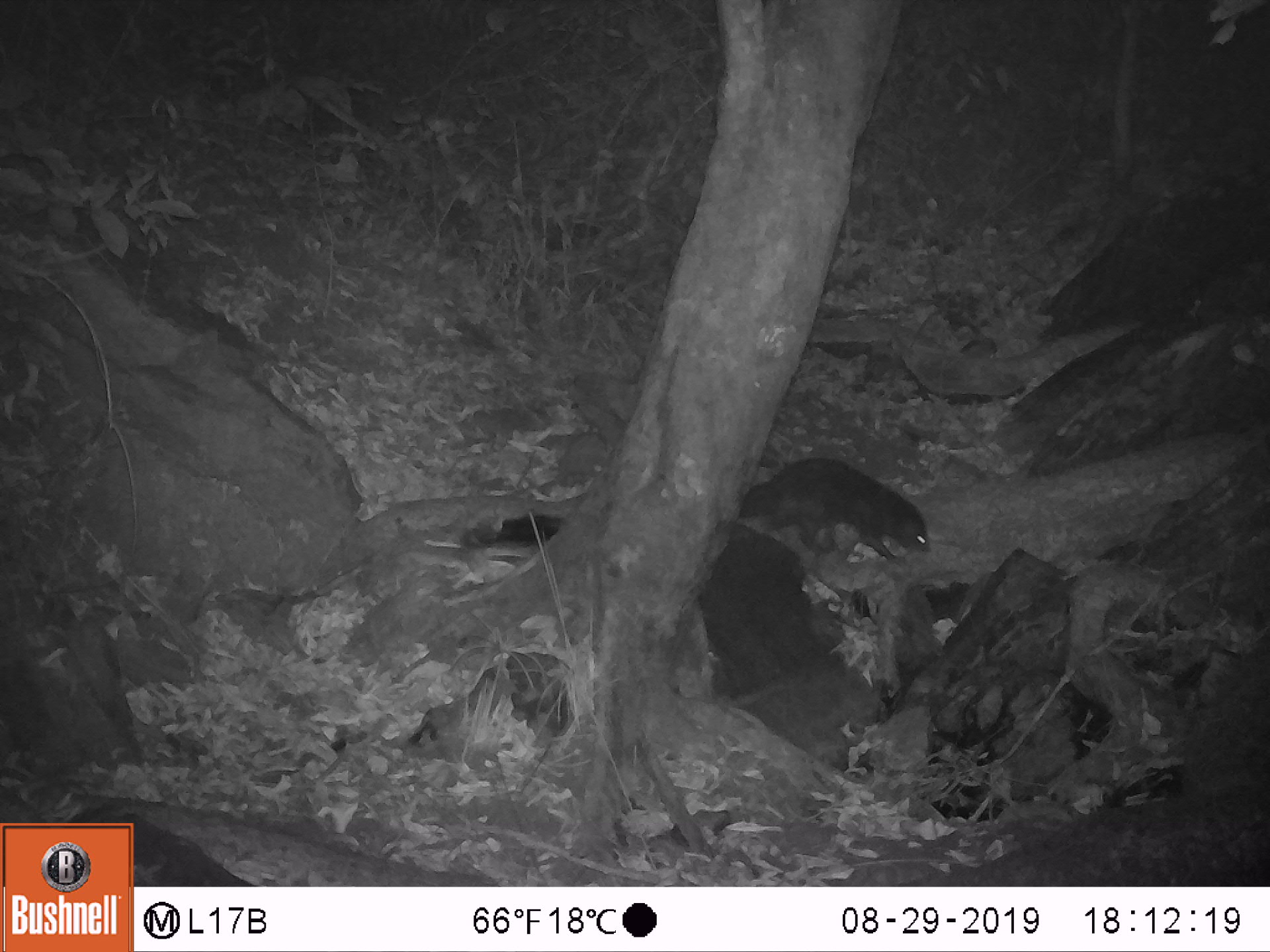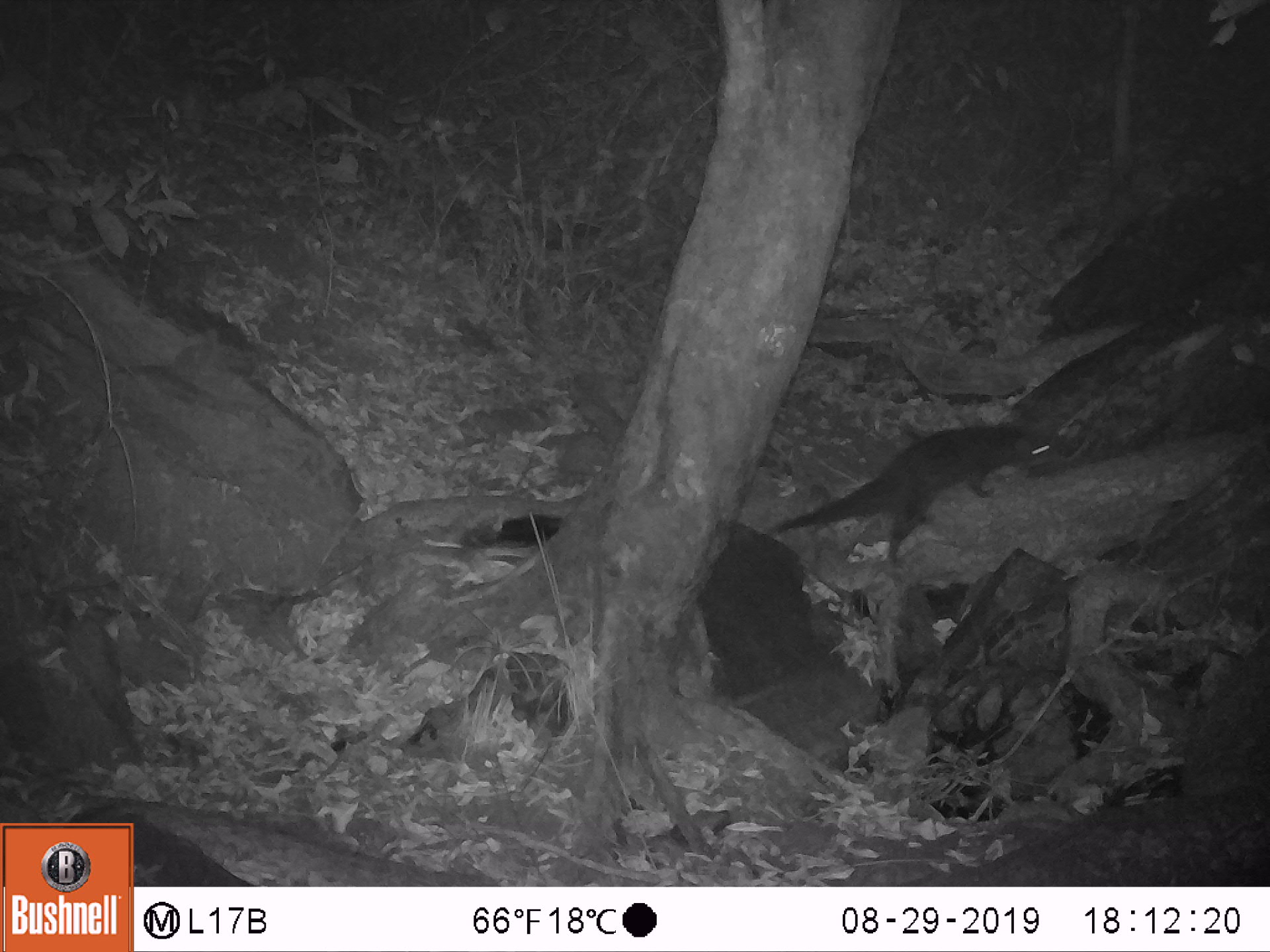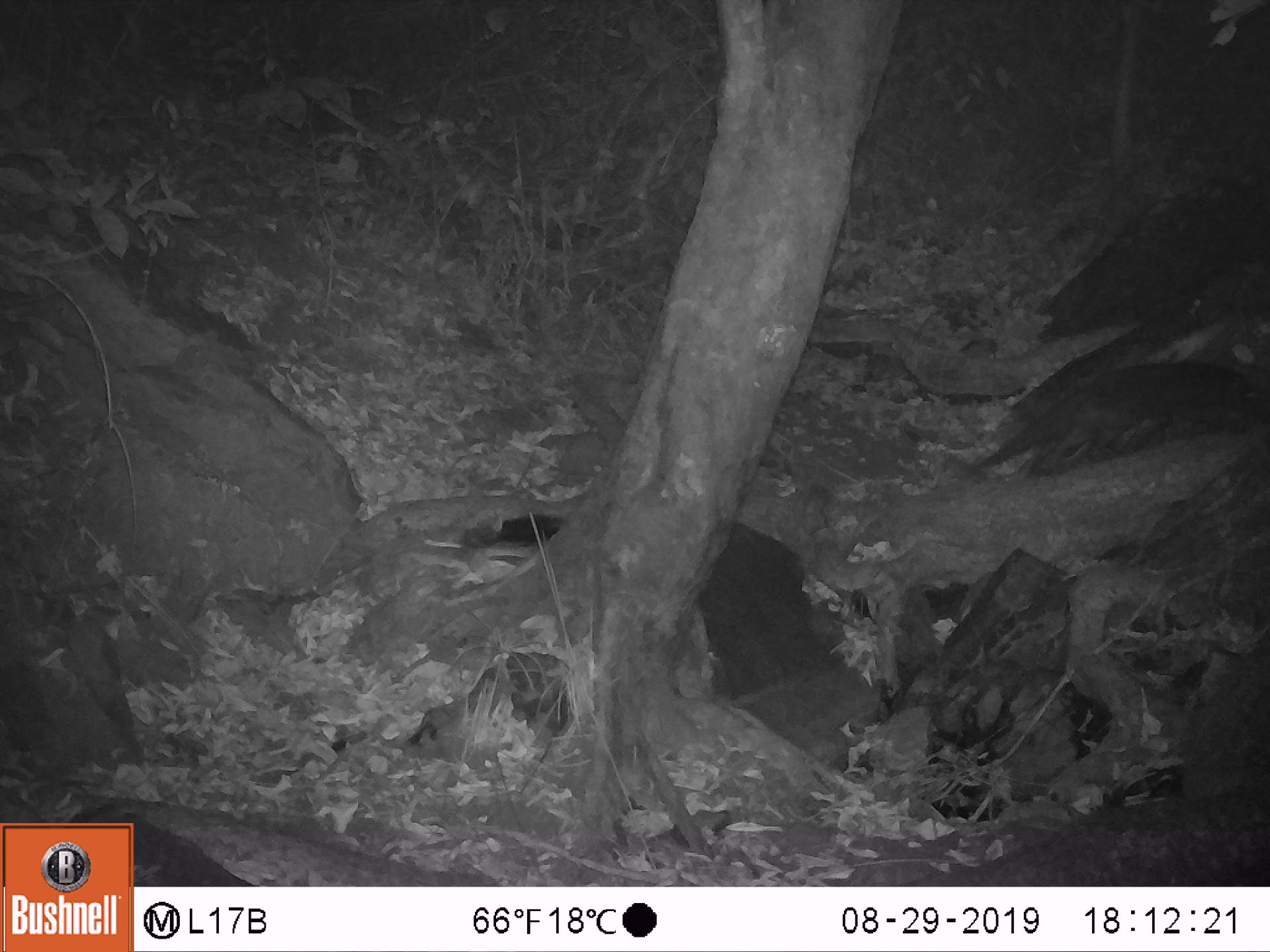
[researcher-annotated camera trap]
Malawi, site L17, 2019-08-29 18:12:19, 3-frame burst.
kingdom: Animalia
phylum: Chordata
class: Mammalia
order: Carnivora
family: Herpestidae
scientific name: Herpestidae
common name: mongoose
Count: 1.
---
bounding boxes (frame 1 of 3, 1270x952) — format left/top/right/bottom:
mongoose: 750/448/937/574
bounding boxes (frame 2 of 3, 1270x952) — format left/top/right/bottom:
mongoose: 767/421/1074/555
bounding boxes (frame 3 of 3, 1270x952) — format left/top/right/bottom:
mongoose: 964/355/1262/483